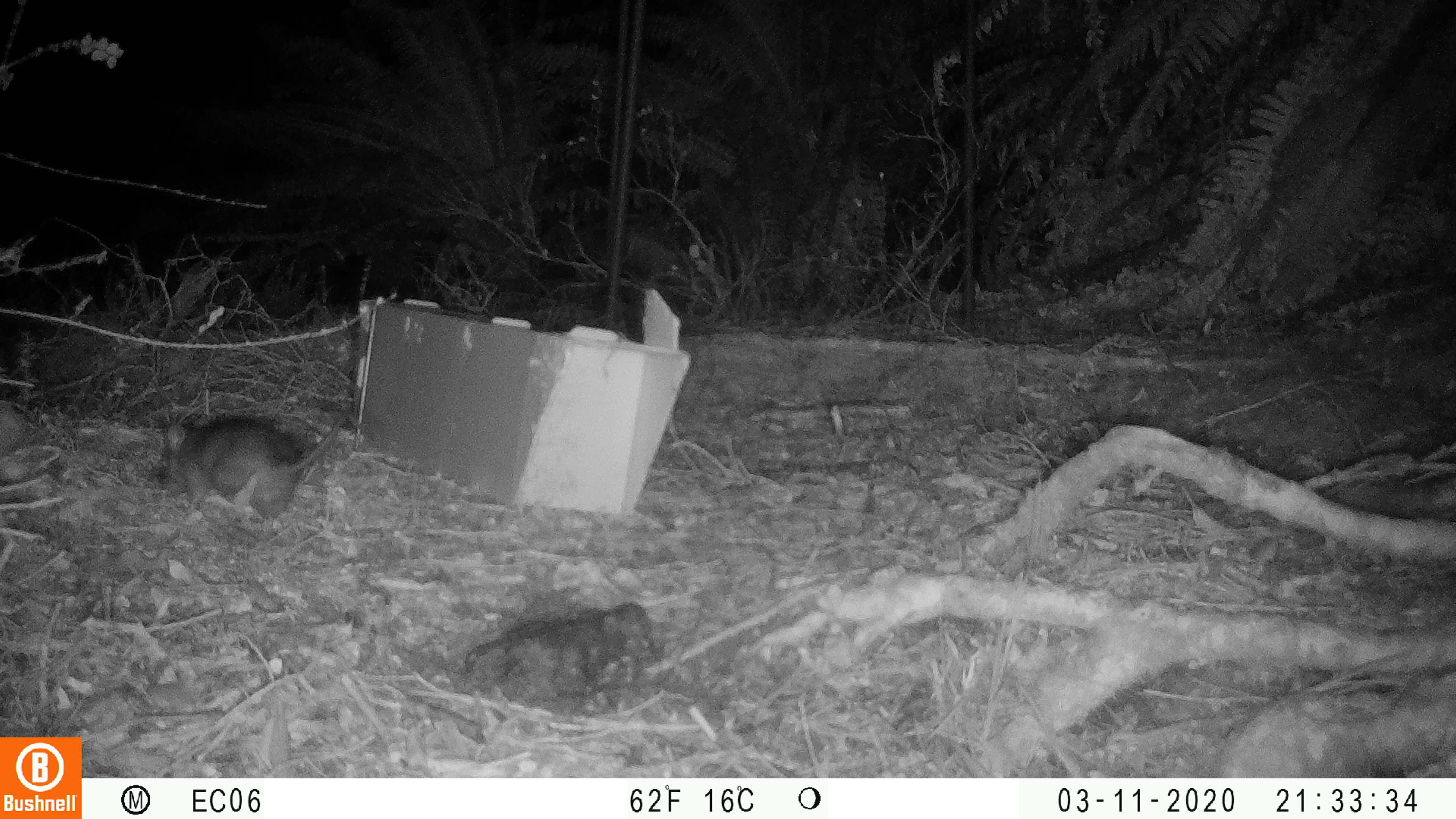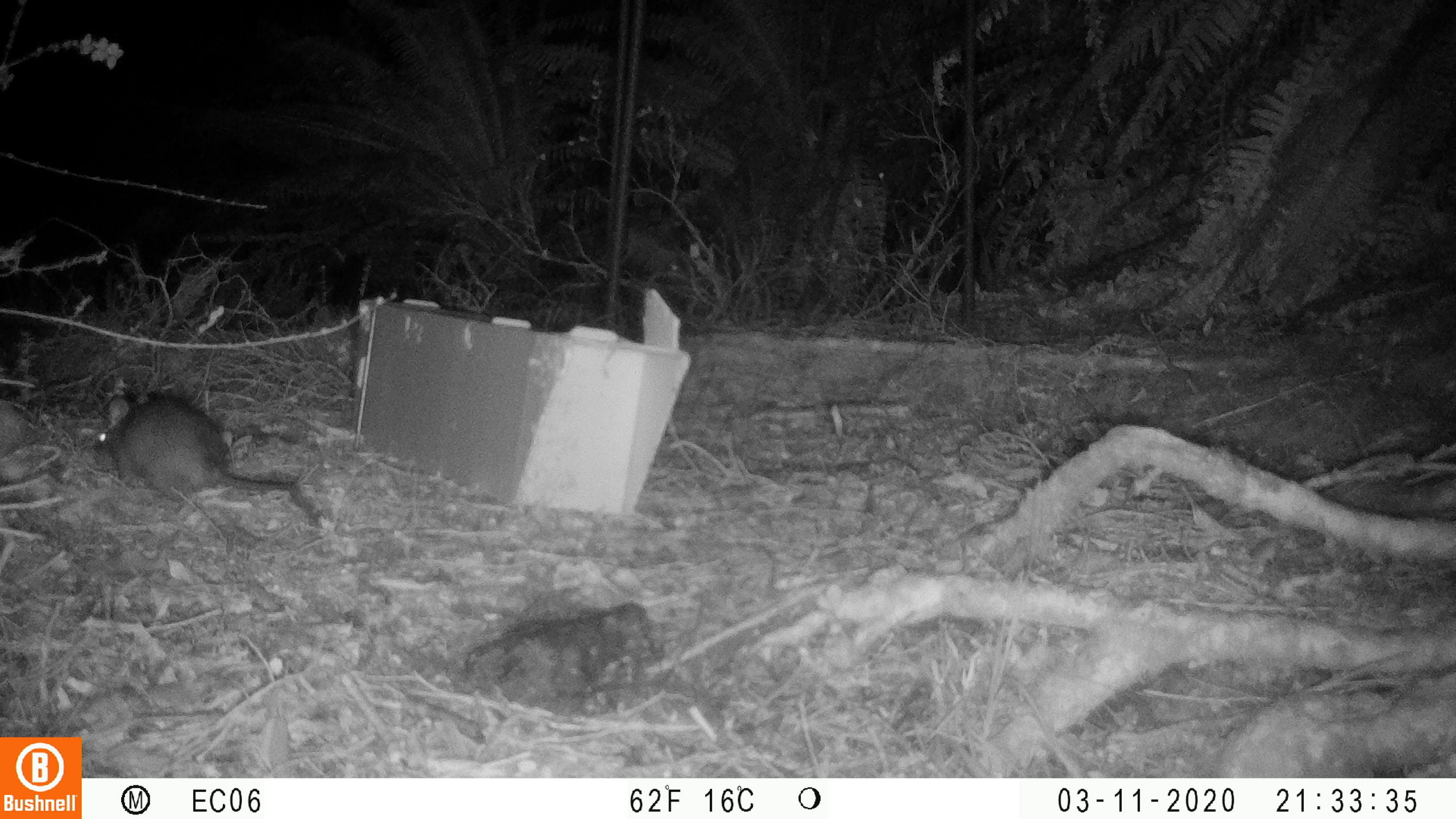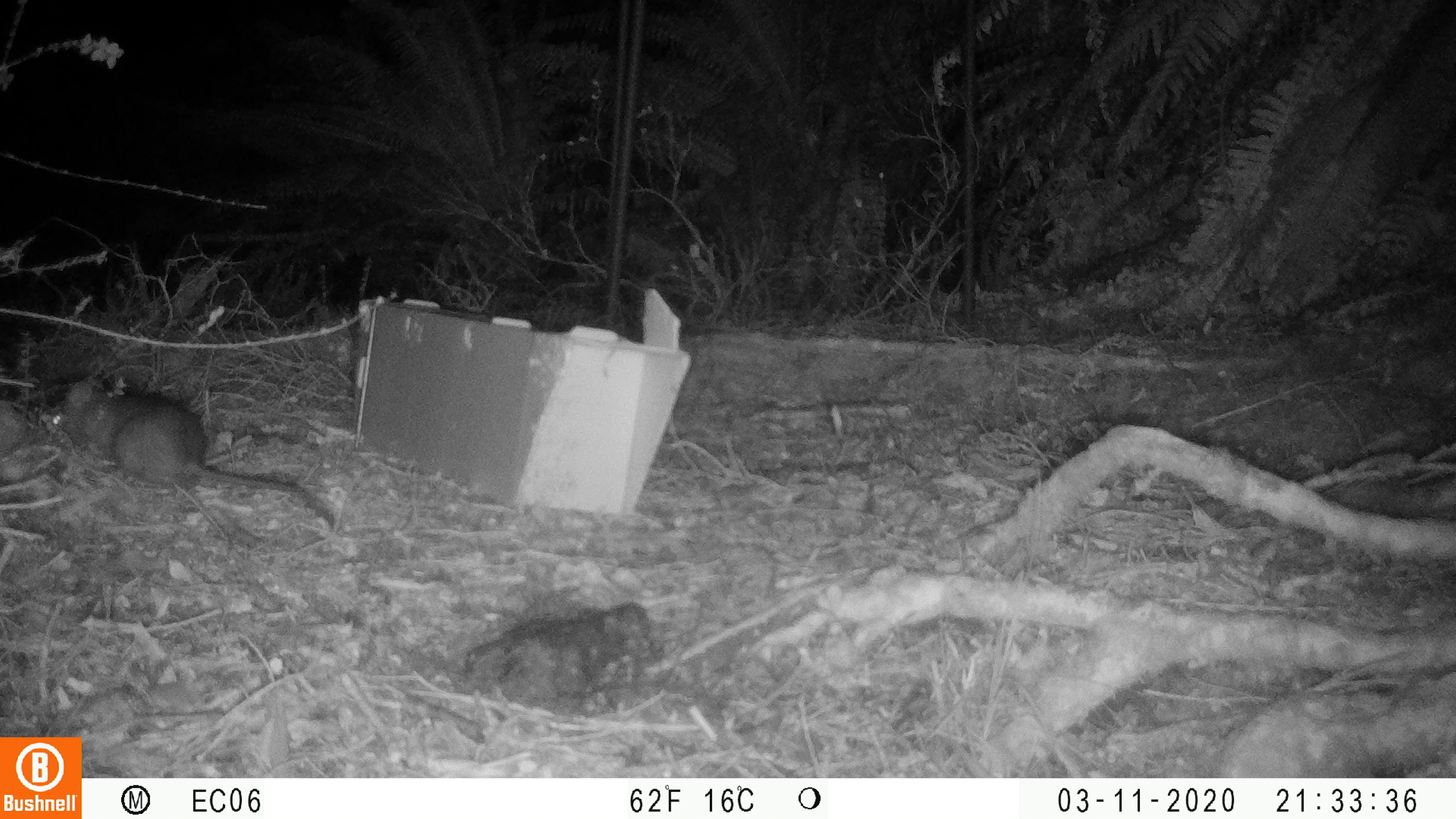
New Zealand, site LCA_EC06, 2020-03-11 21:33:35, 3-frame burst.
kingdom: Animalia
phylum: Chordata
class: Mammalia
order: Rodentia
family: Muridae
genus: Rattus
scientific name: Rattus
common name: rat